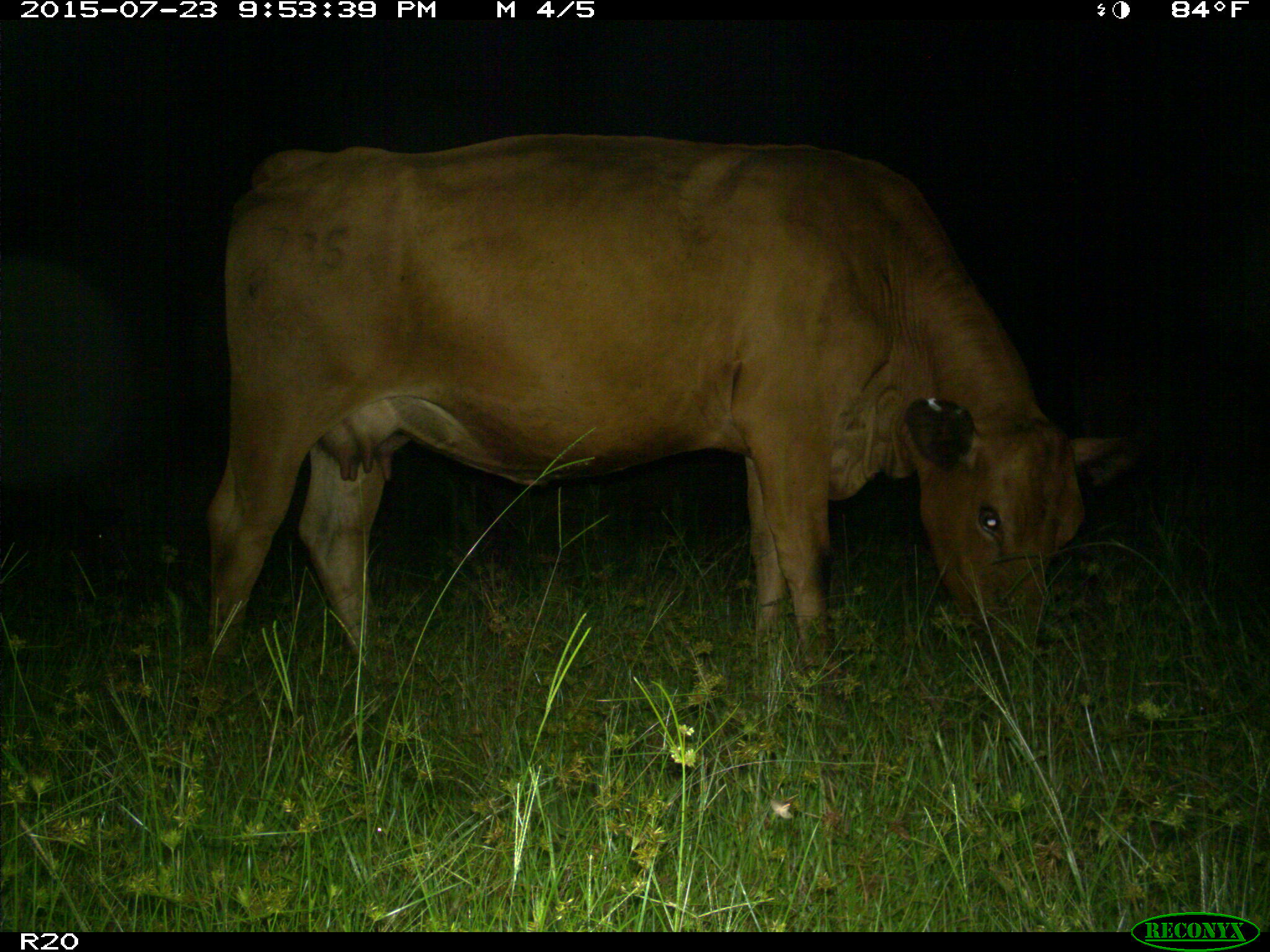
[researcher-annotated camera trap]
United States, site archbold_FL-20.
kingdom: Animalia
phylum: Chordata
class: Mammalia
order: Artiodactyla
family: Bovidae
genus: Bos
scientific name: Bos taurus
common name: domestic cow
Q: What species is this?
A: Bos taurus (domestic cow).